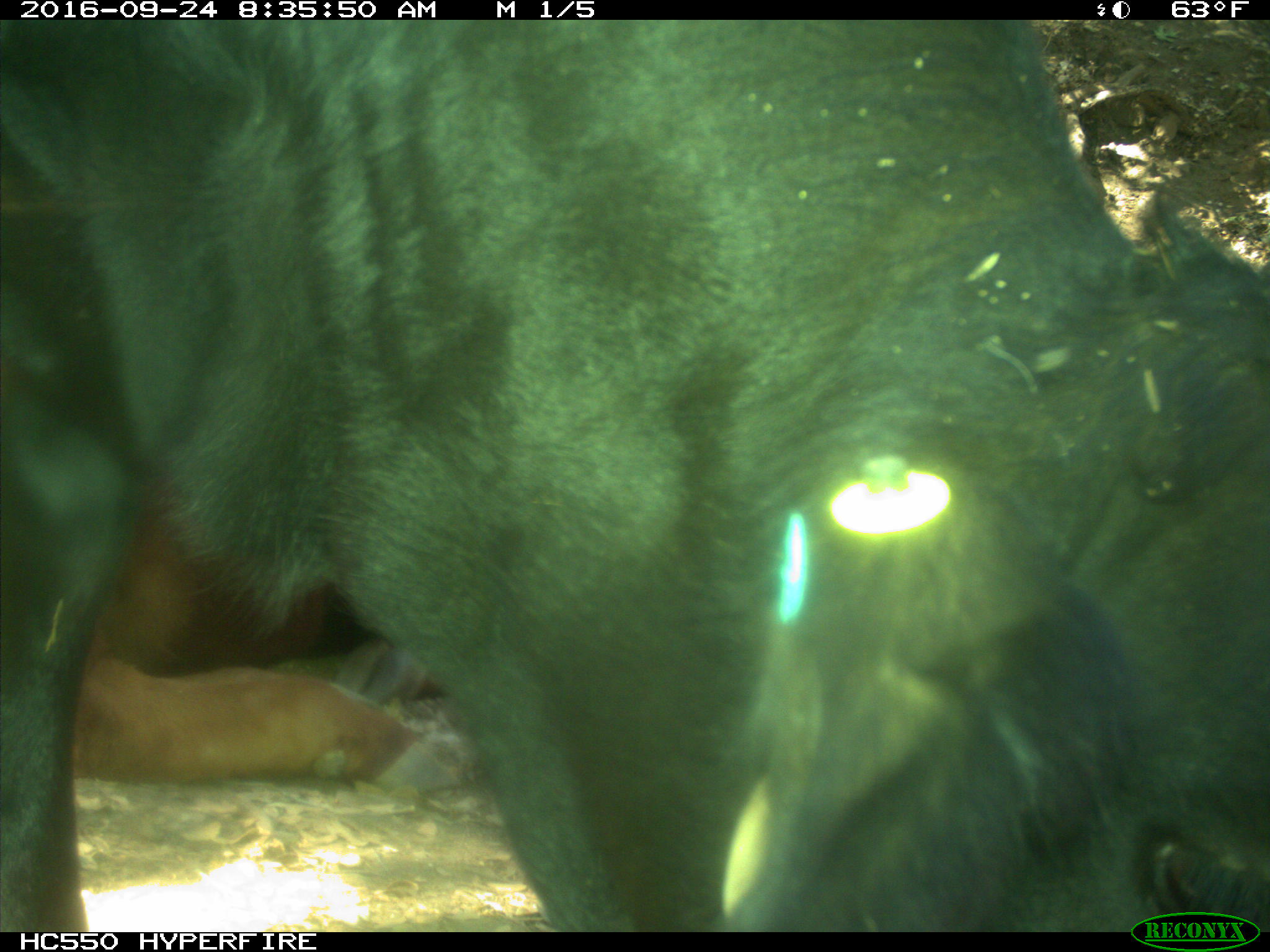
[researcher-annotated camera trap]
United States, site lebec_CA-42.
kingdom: Animalia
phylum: Chordata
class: Mammalia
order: Artiodactyla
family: Bovidae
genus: Bos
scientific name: Bos taurus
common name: domestic cow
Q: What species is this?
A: Bos taurus (domestic cow).